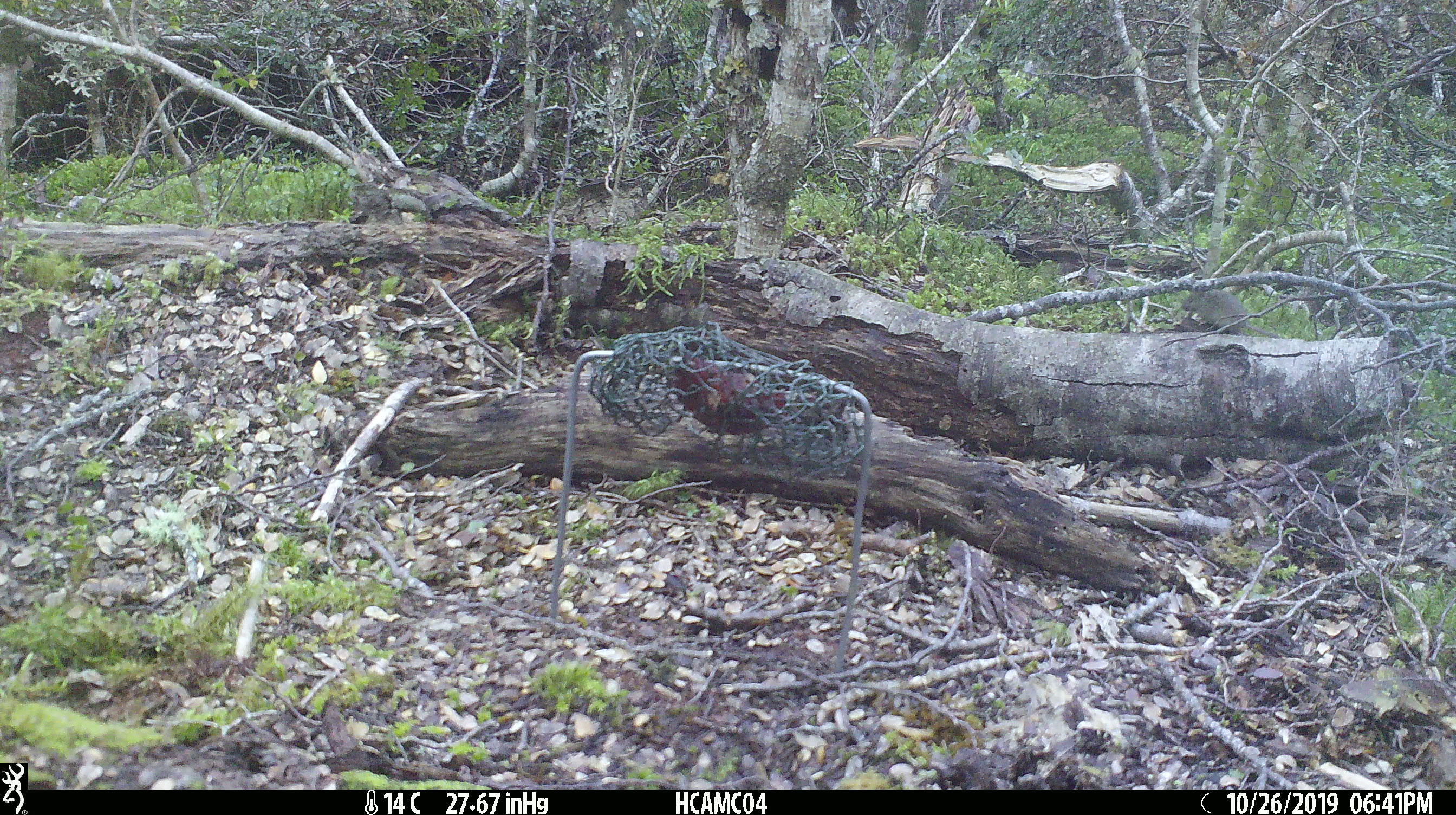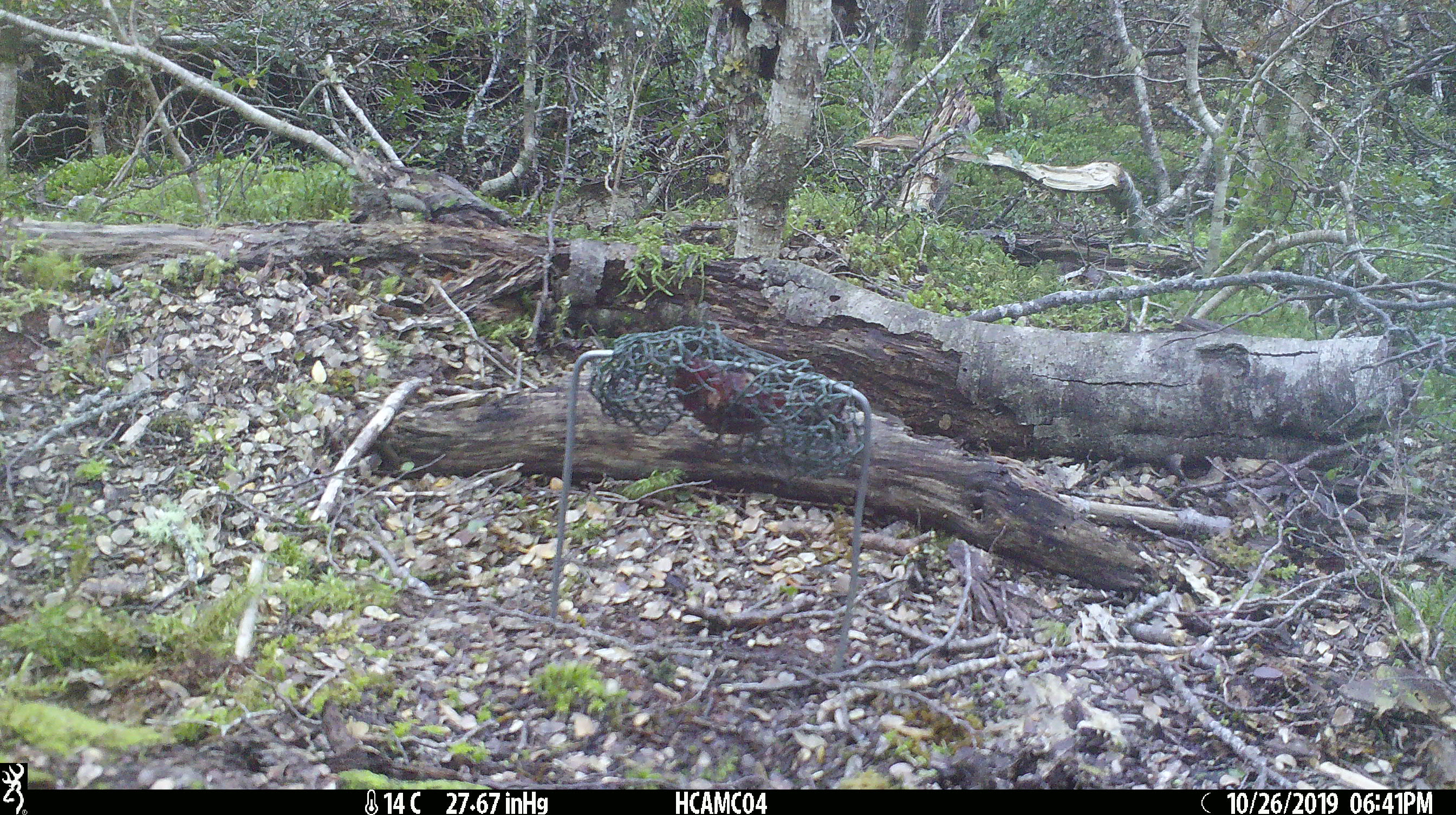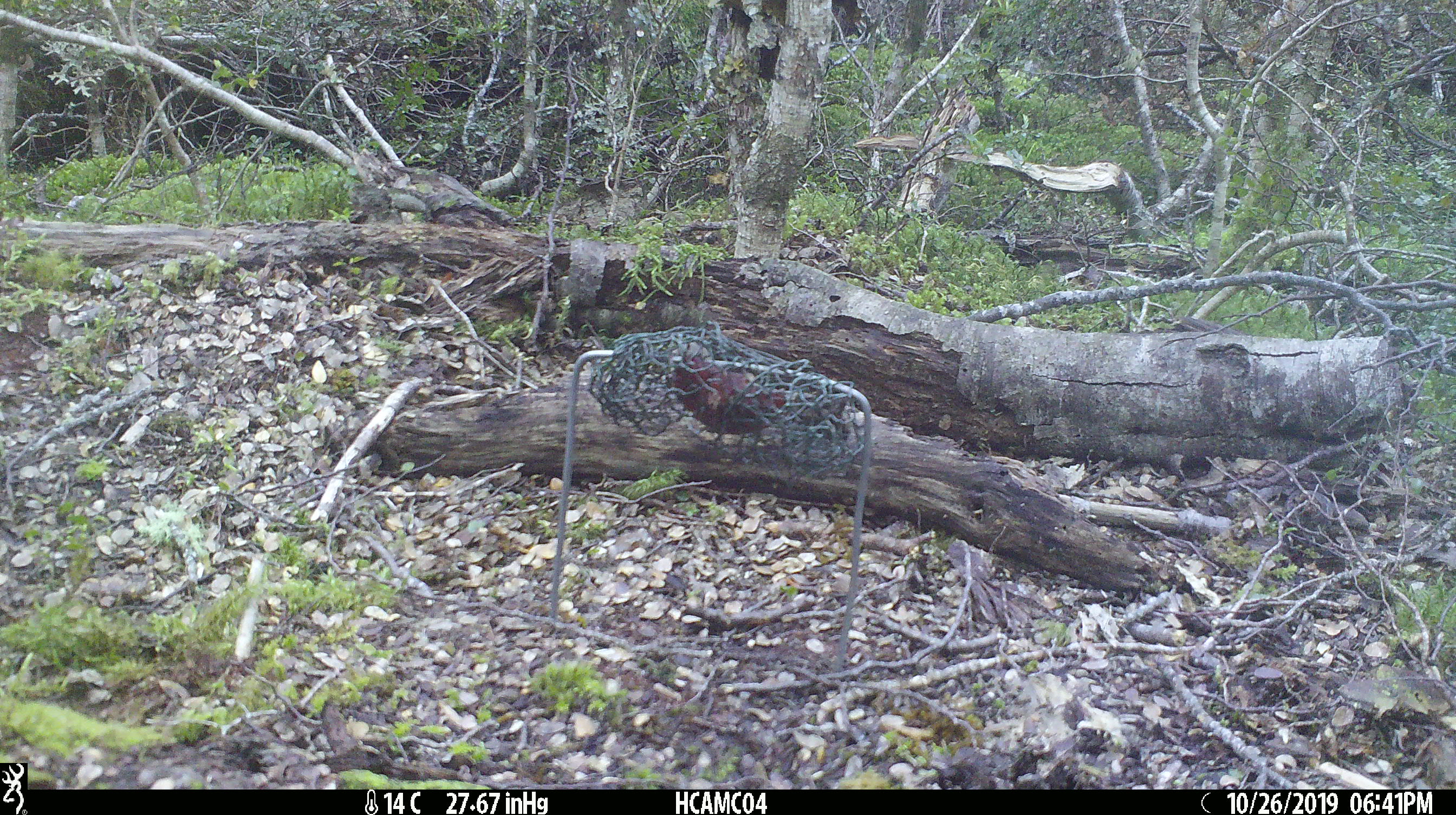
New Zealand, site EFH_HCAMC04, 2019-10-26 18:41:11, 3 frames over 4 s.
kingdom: Animalia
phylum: Chordata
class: Mammalia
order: Rodentia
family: Muridae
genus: Mus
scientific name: Mus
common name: mouse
Mouse (Mus).